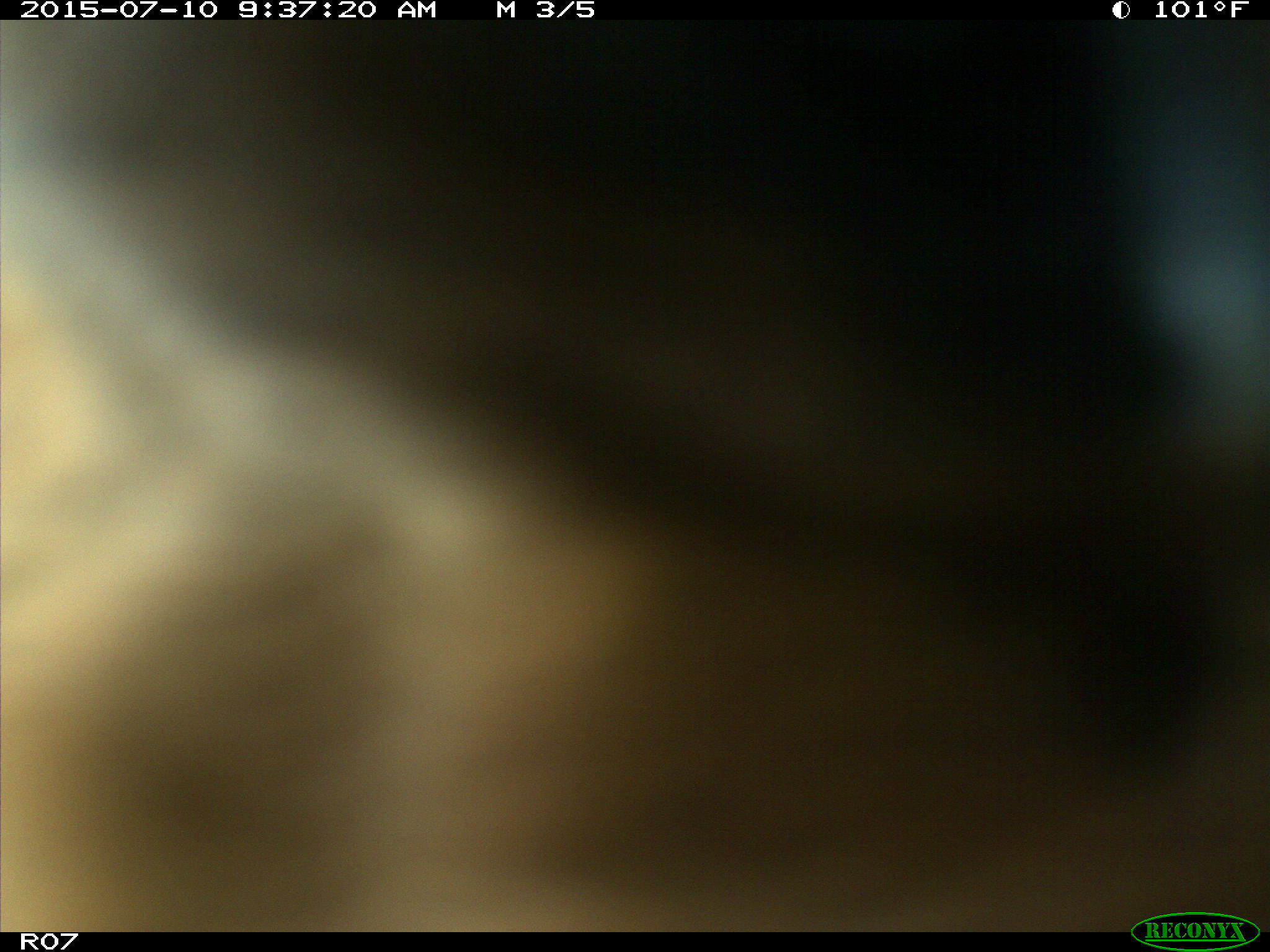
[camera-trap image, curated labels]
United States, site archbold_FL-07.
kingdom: Animalia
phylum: Chordata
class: Mammalia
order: Artiodactyla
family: Bovidae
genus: Bos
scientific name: Bos taurus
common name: domestic cow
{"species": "Bos taurus (domestic cow)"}